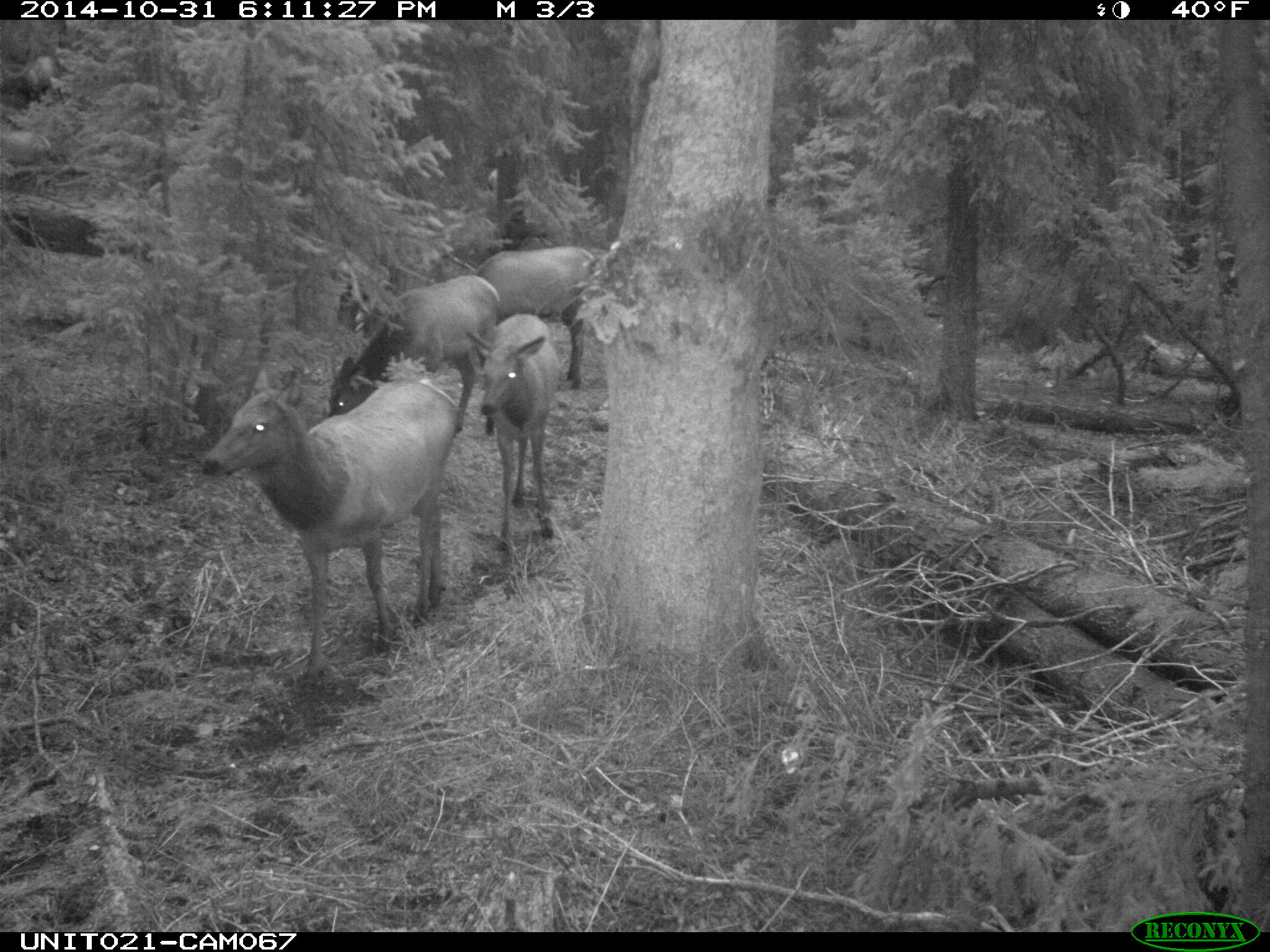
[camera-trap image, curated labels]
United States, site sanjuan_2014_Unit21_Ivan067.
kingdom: Animalia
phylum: Chordata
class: Mammalia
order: Artiodactyla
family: Cervidae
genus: Cervus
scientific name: Cervus elaphus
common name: red deer